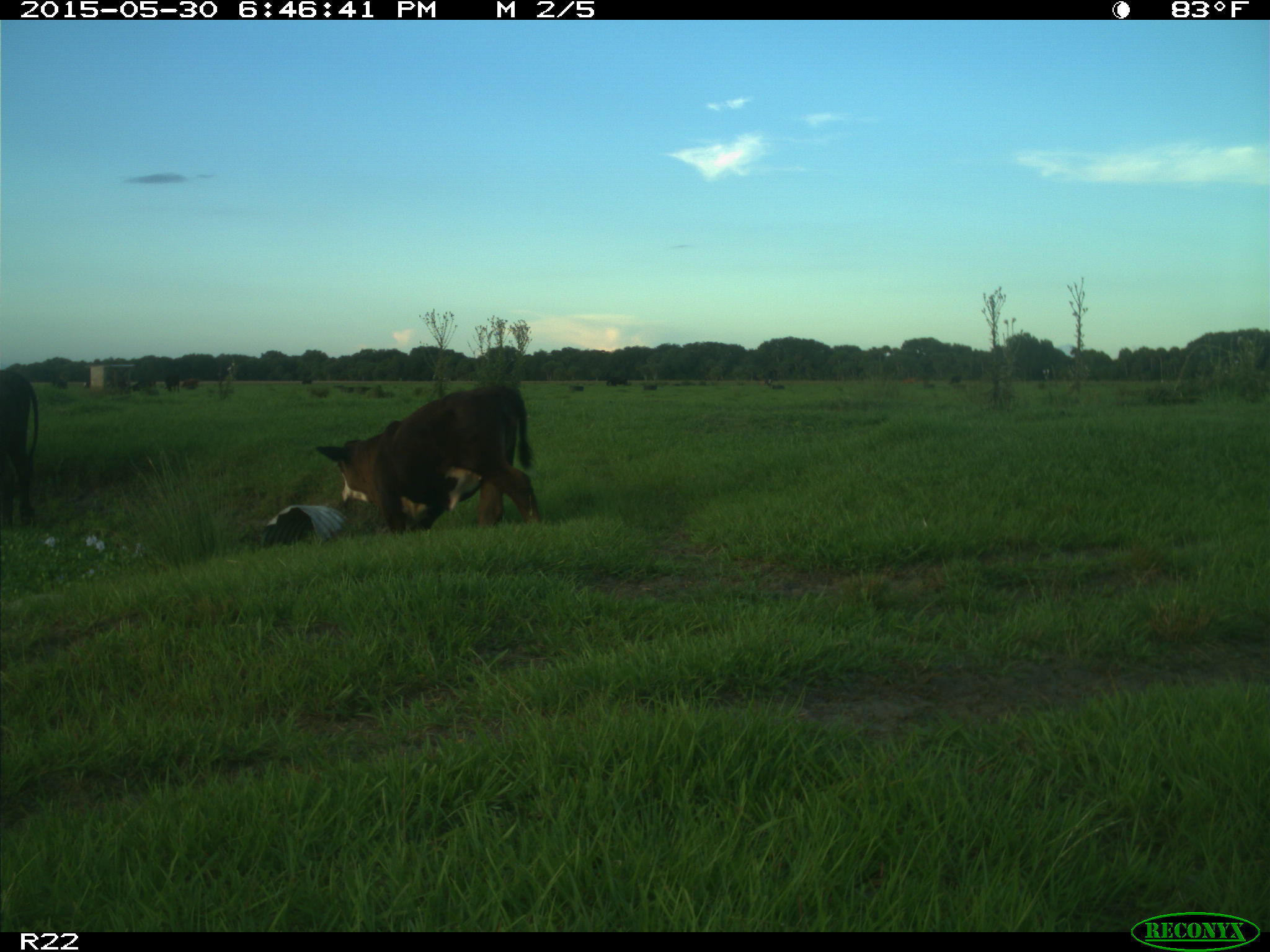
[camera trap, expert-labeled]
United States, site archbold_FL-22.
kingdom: Animalia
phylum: Chordata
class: Mammalia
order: Artiodactyla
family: Bovidae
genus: Bos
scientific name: Bos taurus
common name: domestic cow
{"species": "Bos taurus (domestic cow)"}